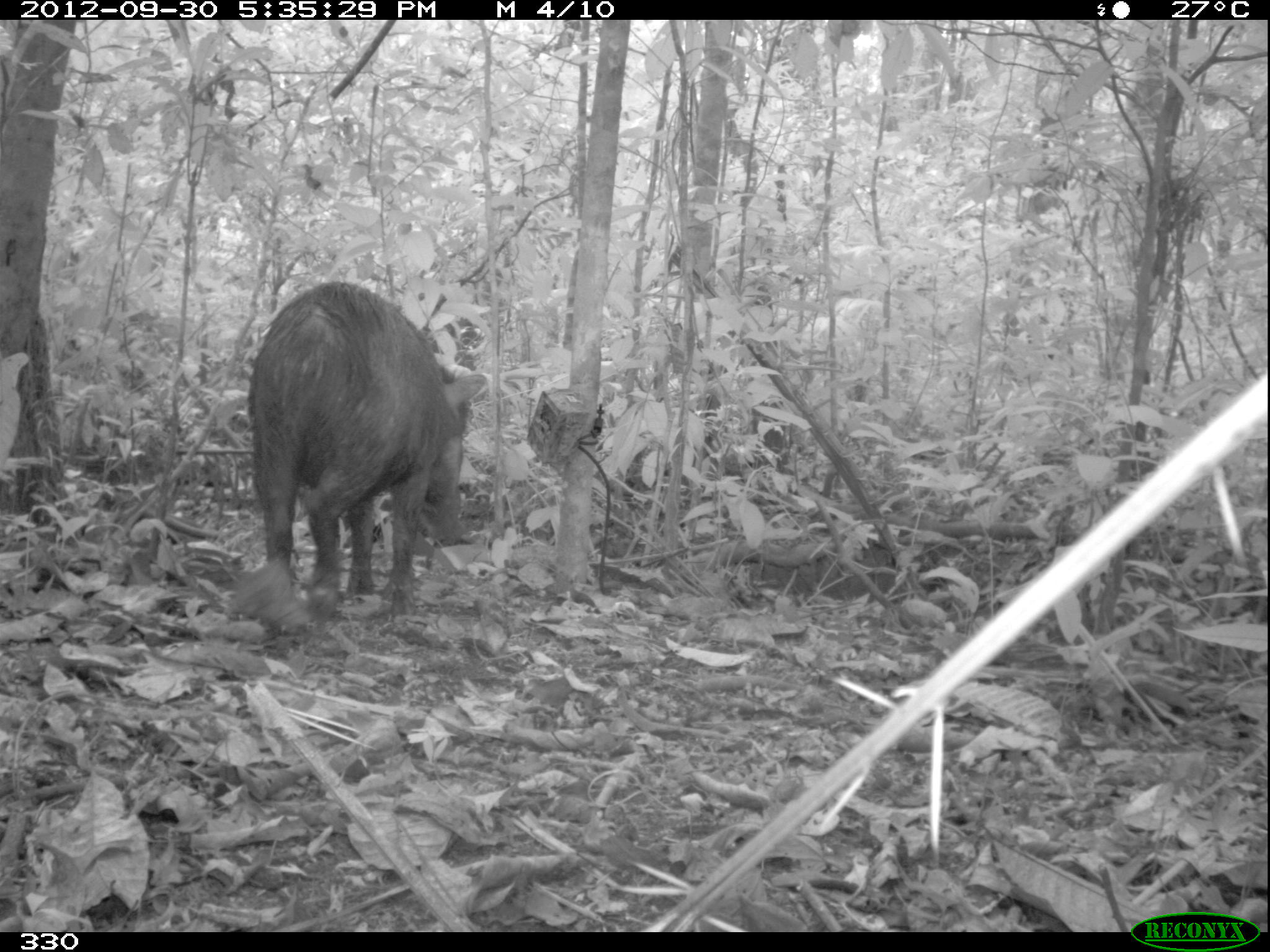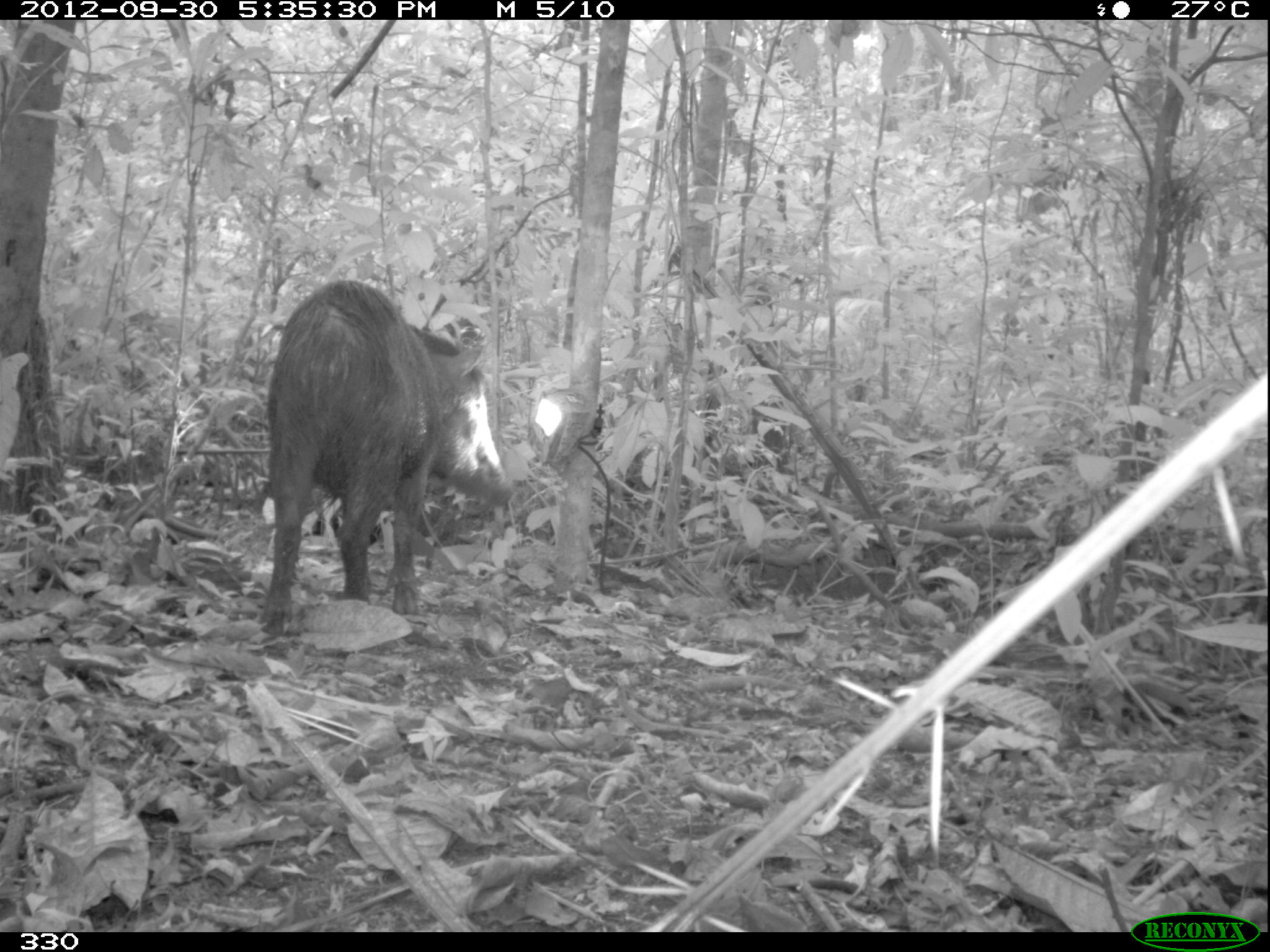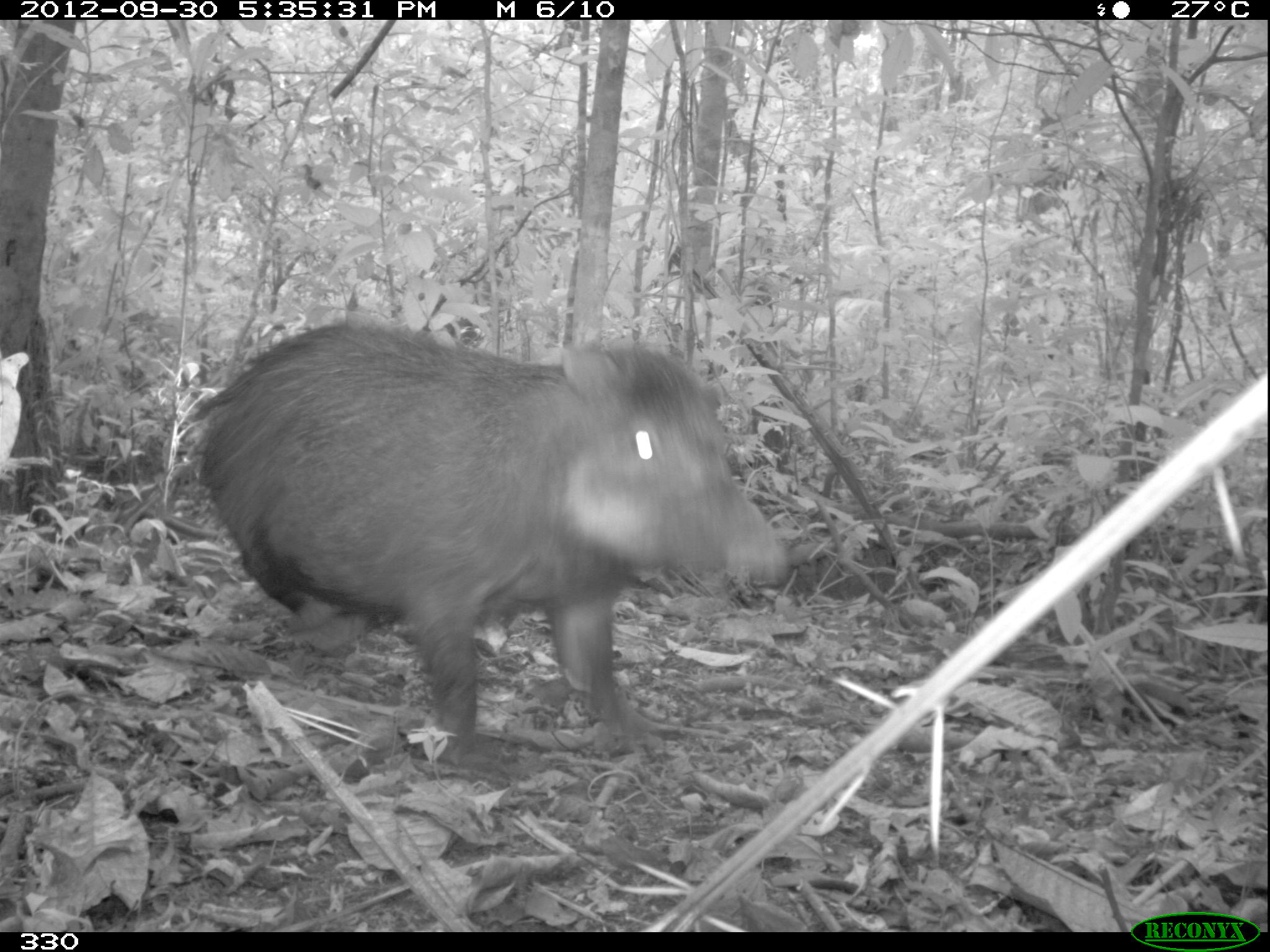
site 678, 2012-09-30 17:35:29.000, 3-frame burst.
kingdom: Animalia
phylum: Chordata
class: Mammalia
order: Artiodactyla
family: Tayassuidae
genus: Tayassu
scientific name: Tayassu pecari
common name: white-lipped peccary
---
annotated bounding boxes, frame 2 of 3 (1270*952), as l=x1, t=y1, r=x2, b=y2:
tayassu pecari: l=256, t=278, r=515, b=633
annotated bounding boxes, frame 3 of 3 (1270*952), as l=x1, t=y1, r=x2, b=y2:
tayassu pecari: l=192, t=316, r=786, b=759